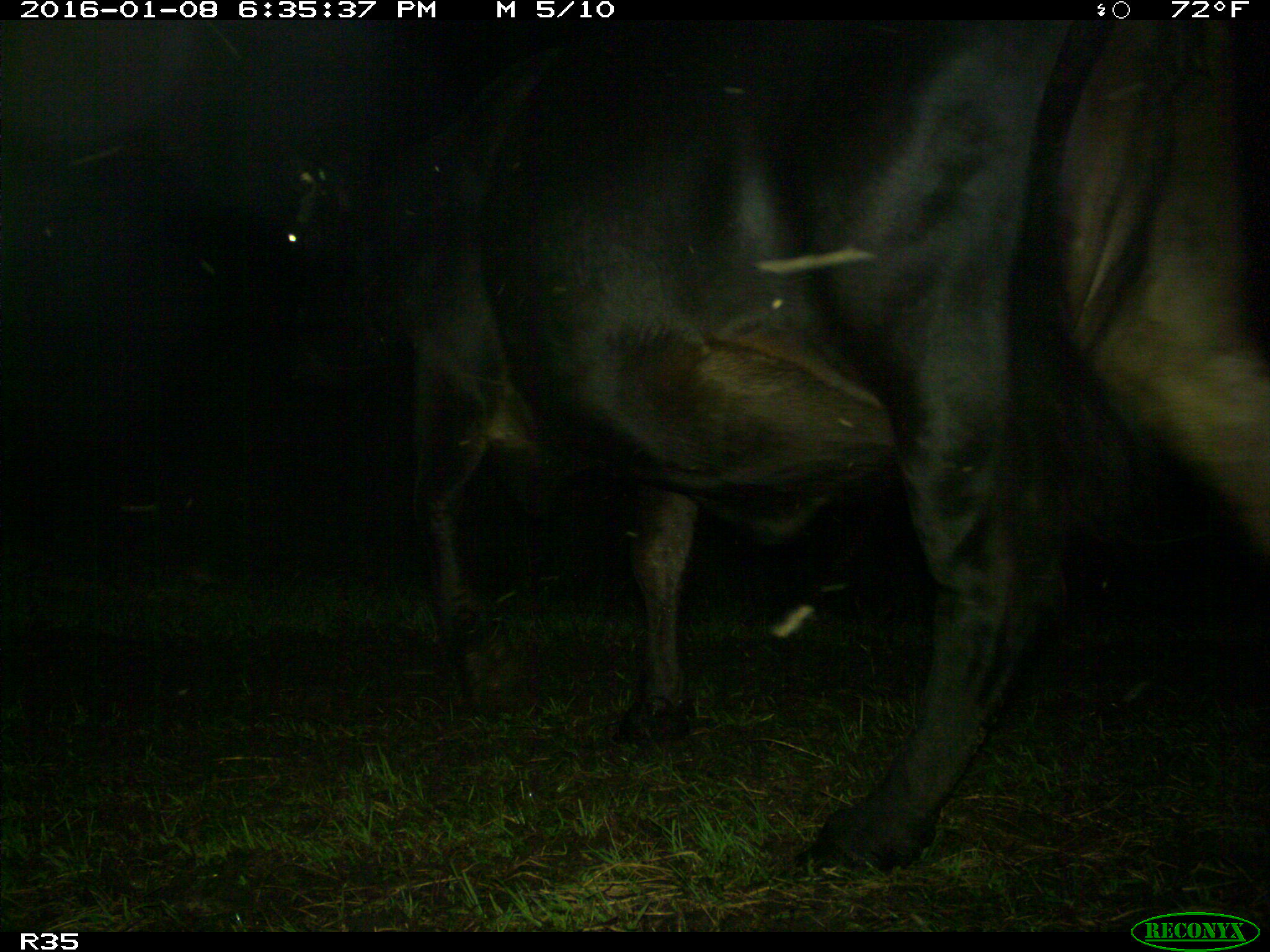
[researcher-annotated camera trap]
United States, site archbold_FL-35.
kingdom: Animalia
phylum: Chordata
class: Mammalia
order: Artiodactyla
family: Bovidae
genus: Bos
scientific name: Bos taurus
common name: domestic cow